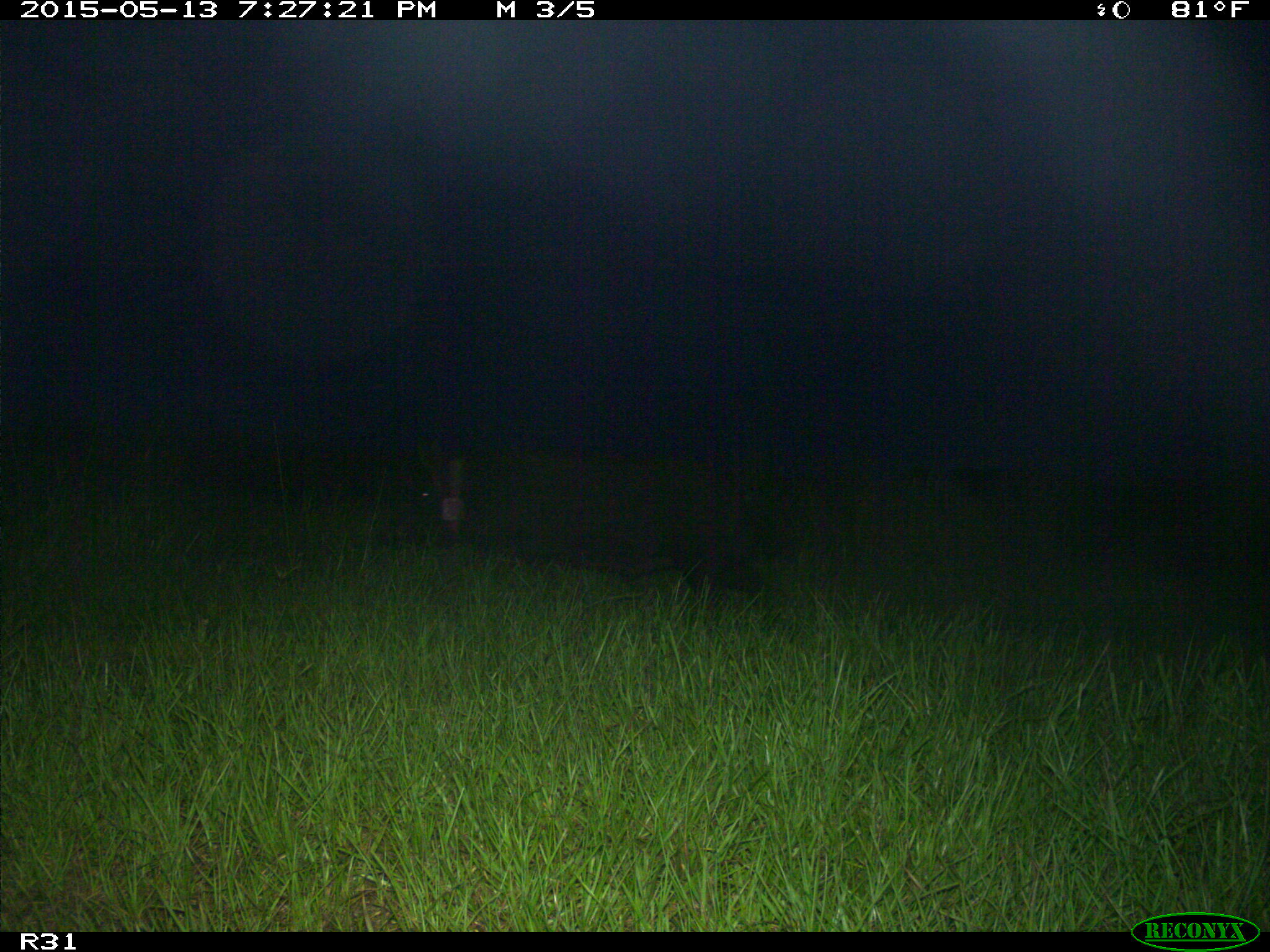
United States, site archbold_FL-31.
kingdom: Animalia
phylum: Chordata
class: Mammalia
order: Artiodactyla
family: Suidae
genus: Sus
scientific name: Sus scrofa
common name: wild boar